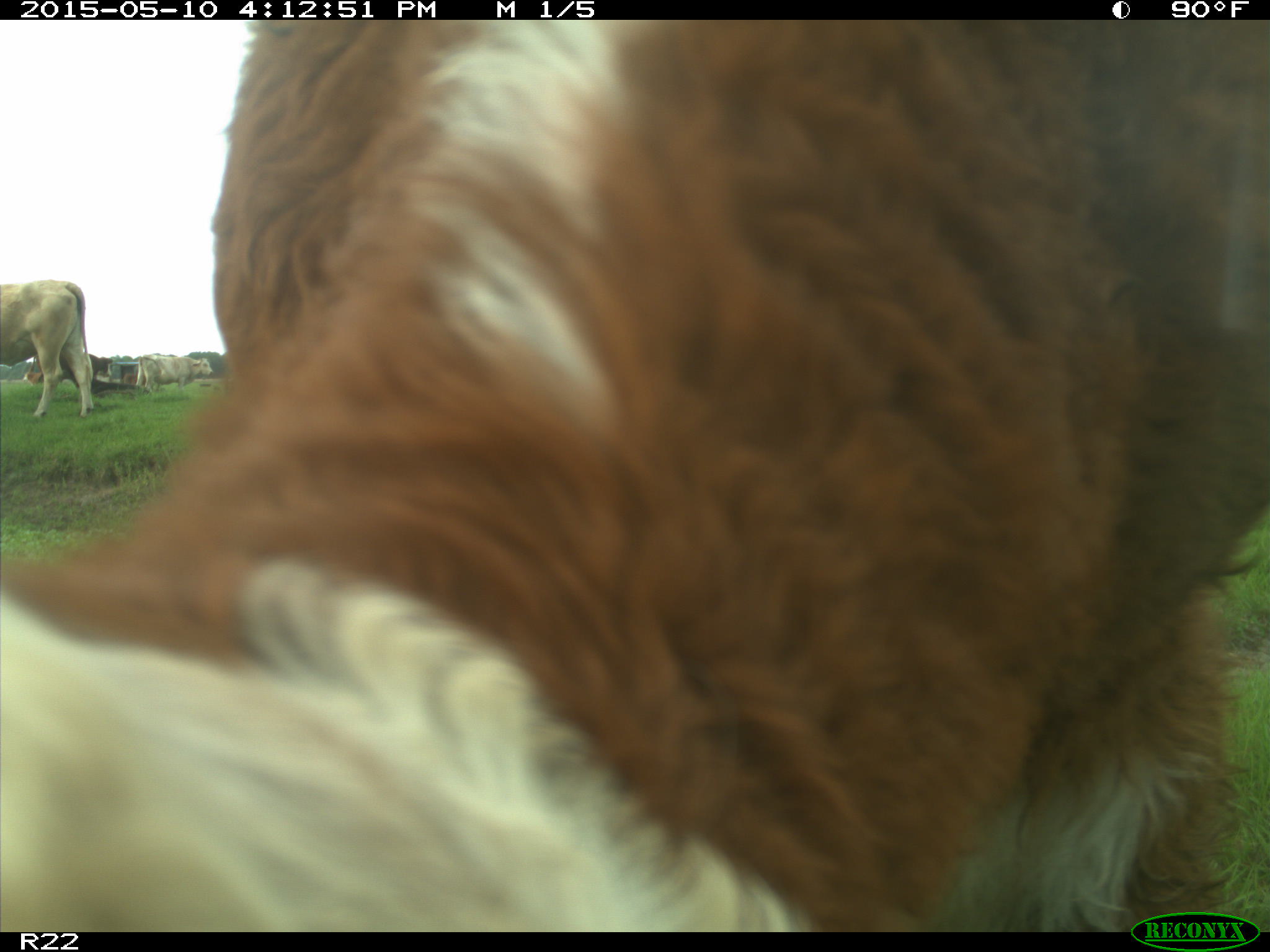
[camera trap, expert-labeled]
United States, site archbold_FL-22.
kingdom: Animalia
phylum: Chordata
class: Mammalia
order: Artiodactyla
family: Bovidae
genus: Bos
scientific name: Bos taurus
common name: domestic cow